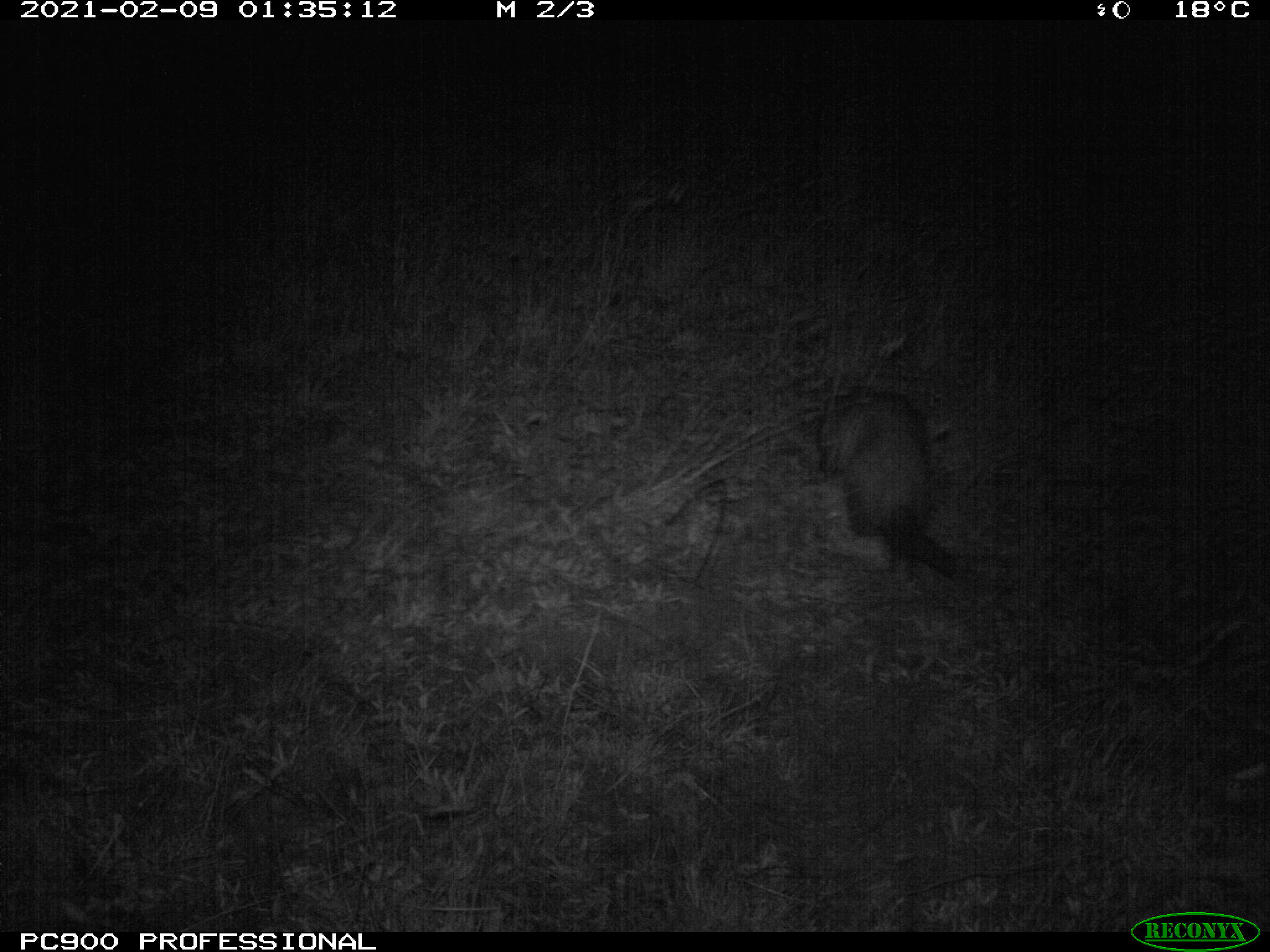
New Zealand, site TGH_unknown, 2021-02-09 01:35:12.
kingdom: Animalia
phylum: Chordata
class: Mammalia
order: Carnivora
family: Mustelidae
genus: Mustela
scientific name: Mustela furo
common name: ferret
Ferret (Mustela furo).